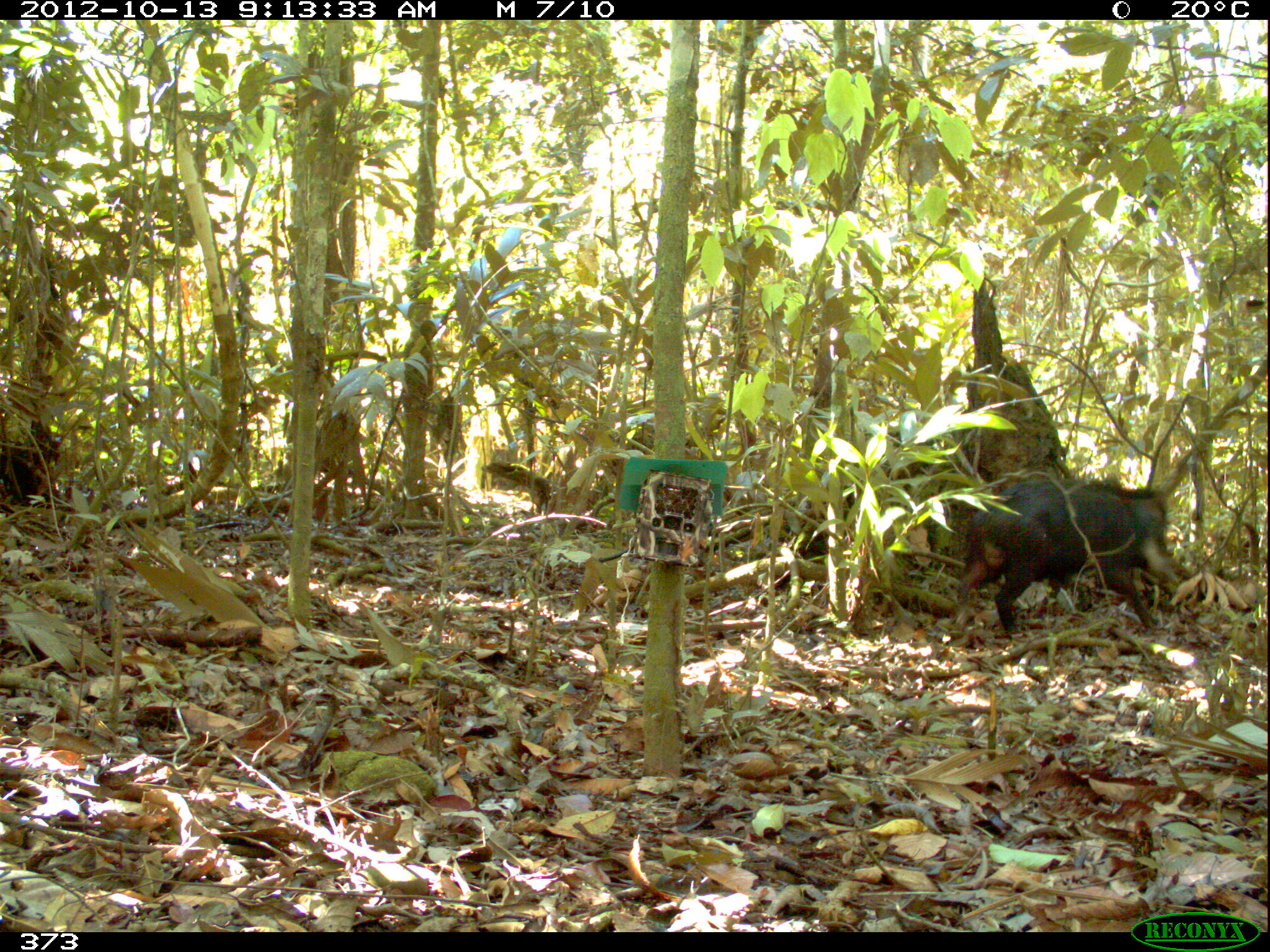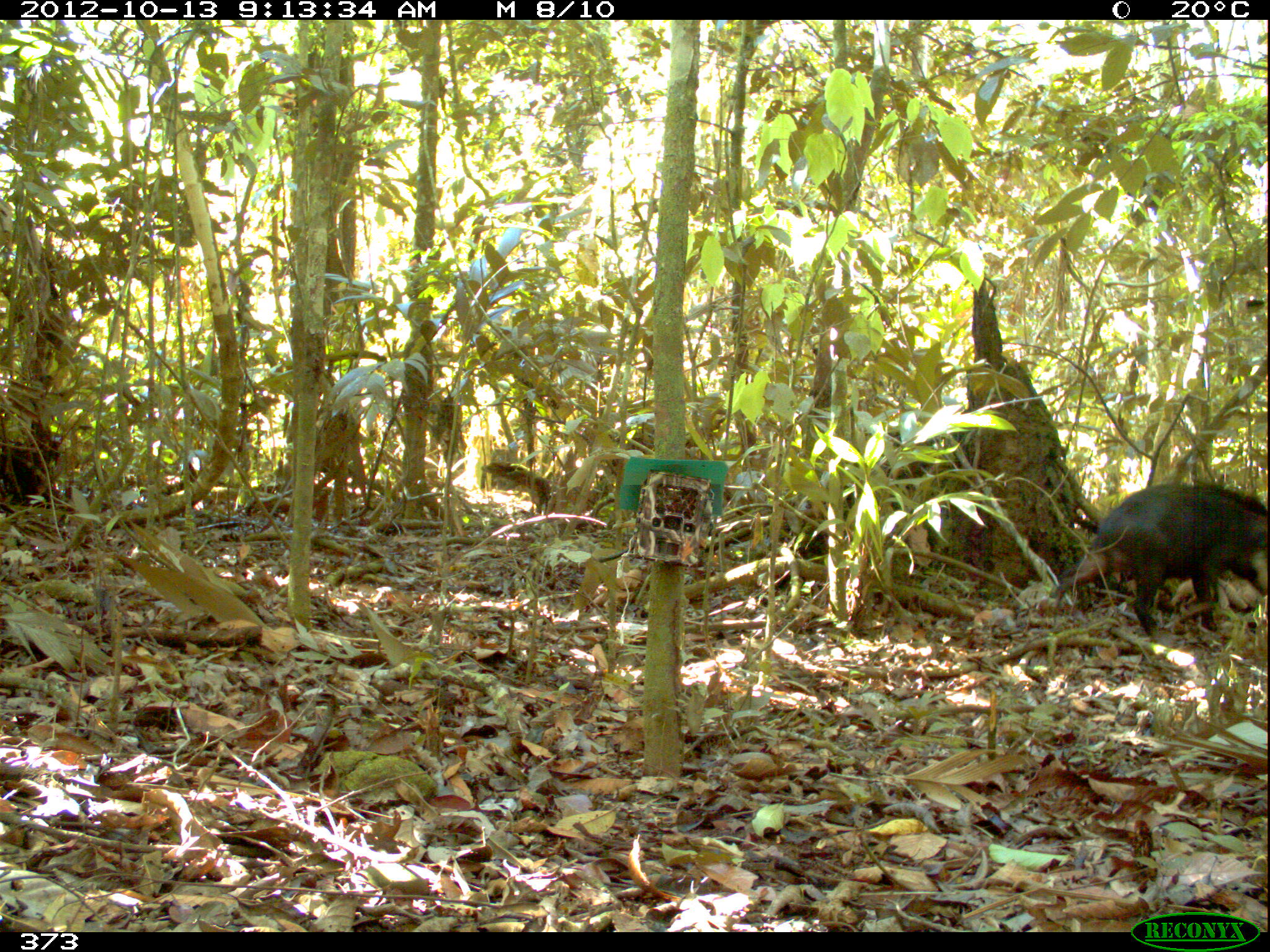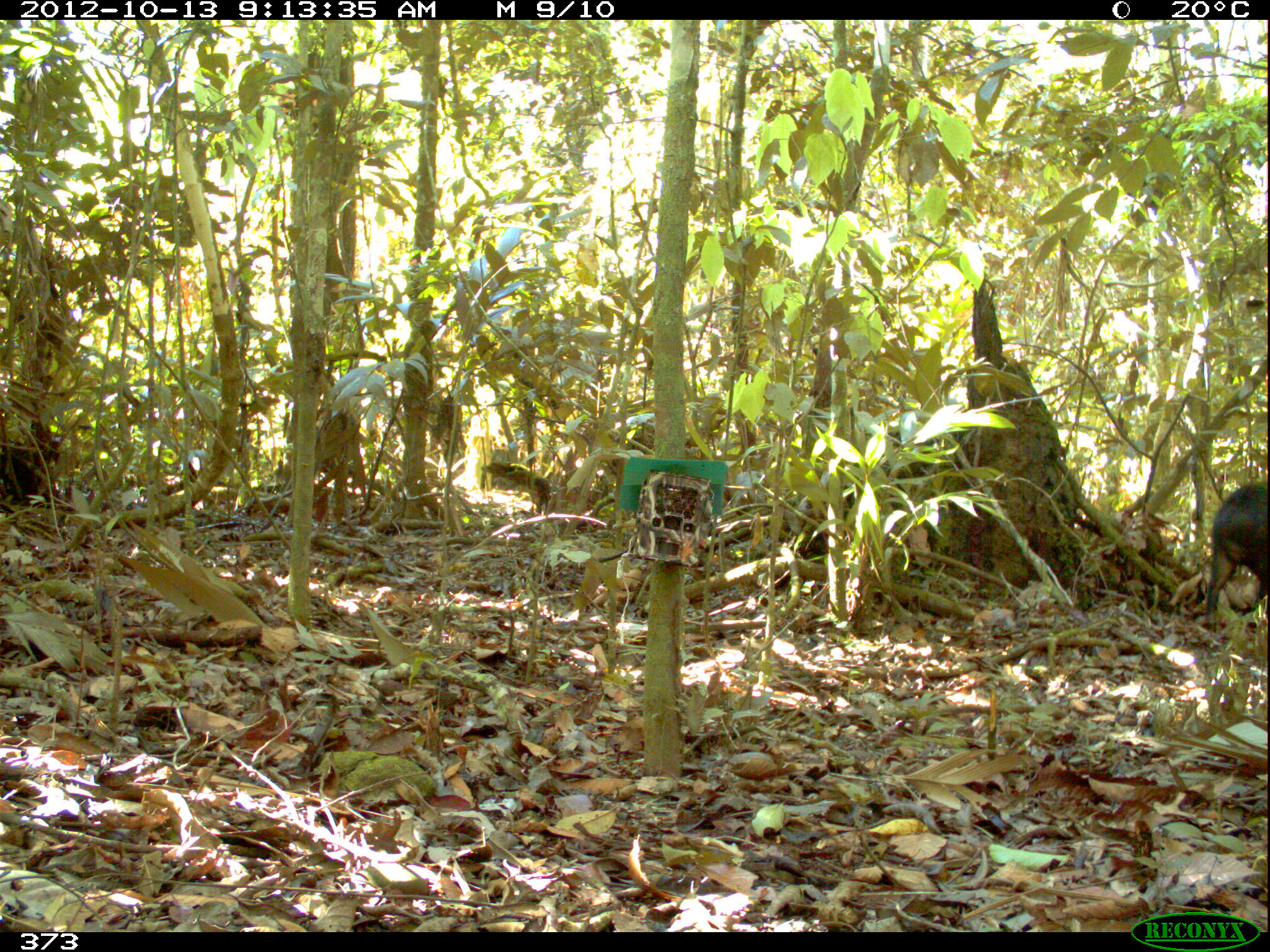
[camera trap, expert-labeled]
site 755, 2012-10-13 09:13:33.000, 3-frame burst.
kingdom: Animalia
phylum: Chordata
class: Mammalia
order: Artiodactyla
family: Tayassuidae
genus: Tayassu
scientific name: Tayassu pecari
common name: white-lipped peccary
Tayassu pecari (white-lipped peccary).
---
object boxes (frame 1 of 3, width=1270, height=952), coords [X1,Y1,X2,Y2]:
tayassu pecari: [951,472,1180,640]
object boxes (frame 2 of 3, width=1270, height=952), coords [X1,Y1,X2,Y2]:
tayassu pecari: [1050,480,1267,637]